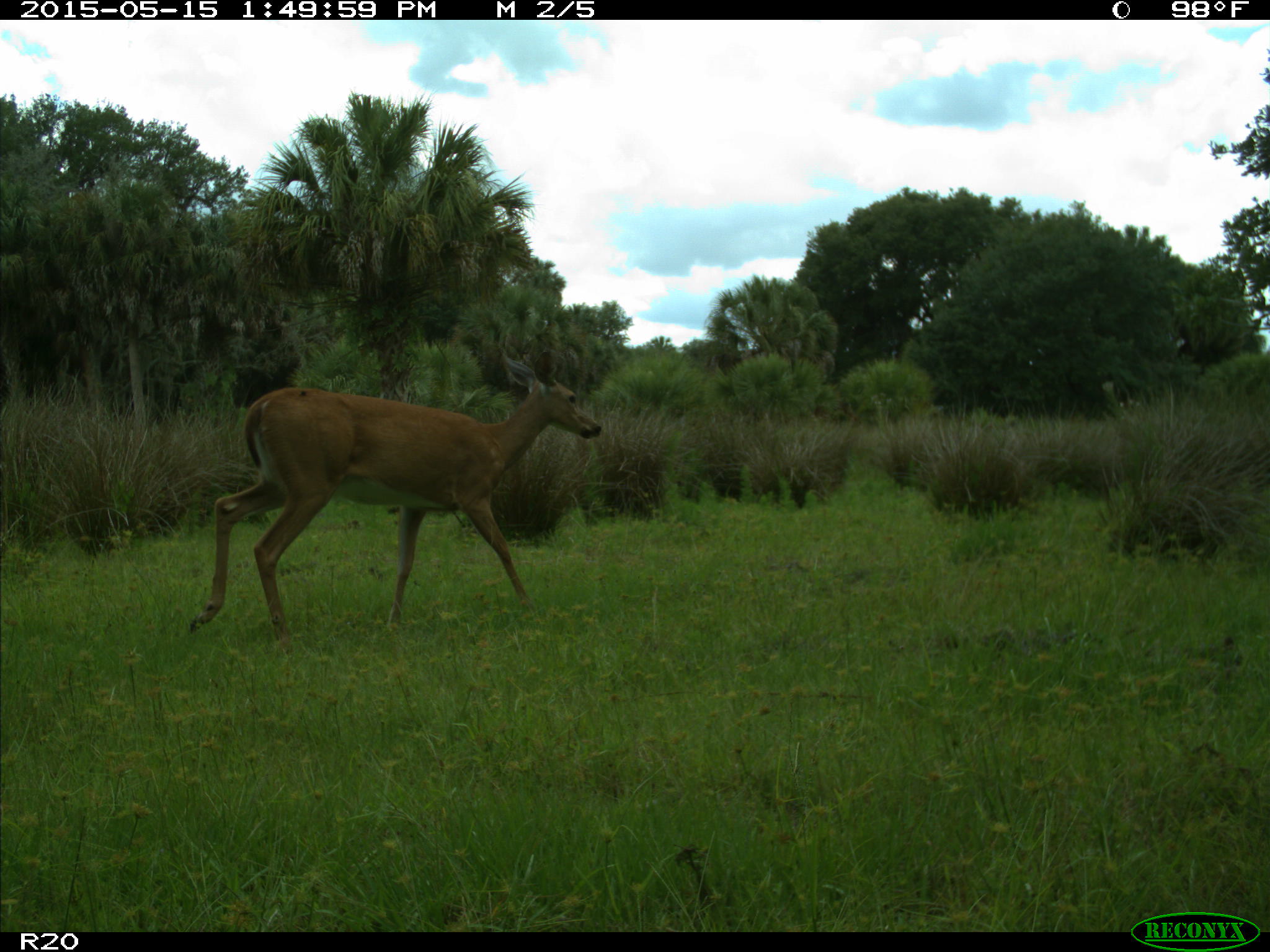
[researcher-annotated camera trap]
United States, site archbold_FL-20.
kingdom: Animalia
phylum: Chordata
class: Mammalia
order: Artiodactyla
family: Cervidae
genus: Odocoileus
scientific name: Odocoileus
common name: deer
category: unidentified deer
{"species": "unidentified deer (deer) (Odocoileus)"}